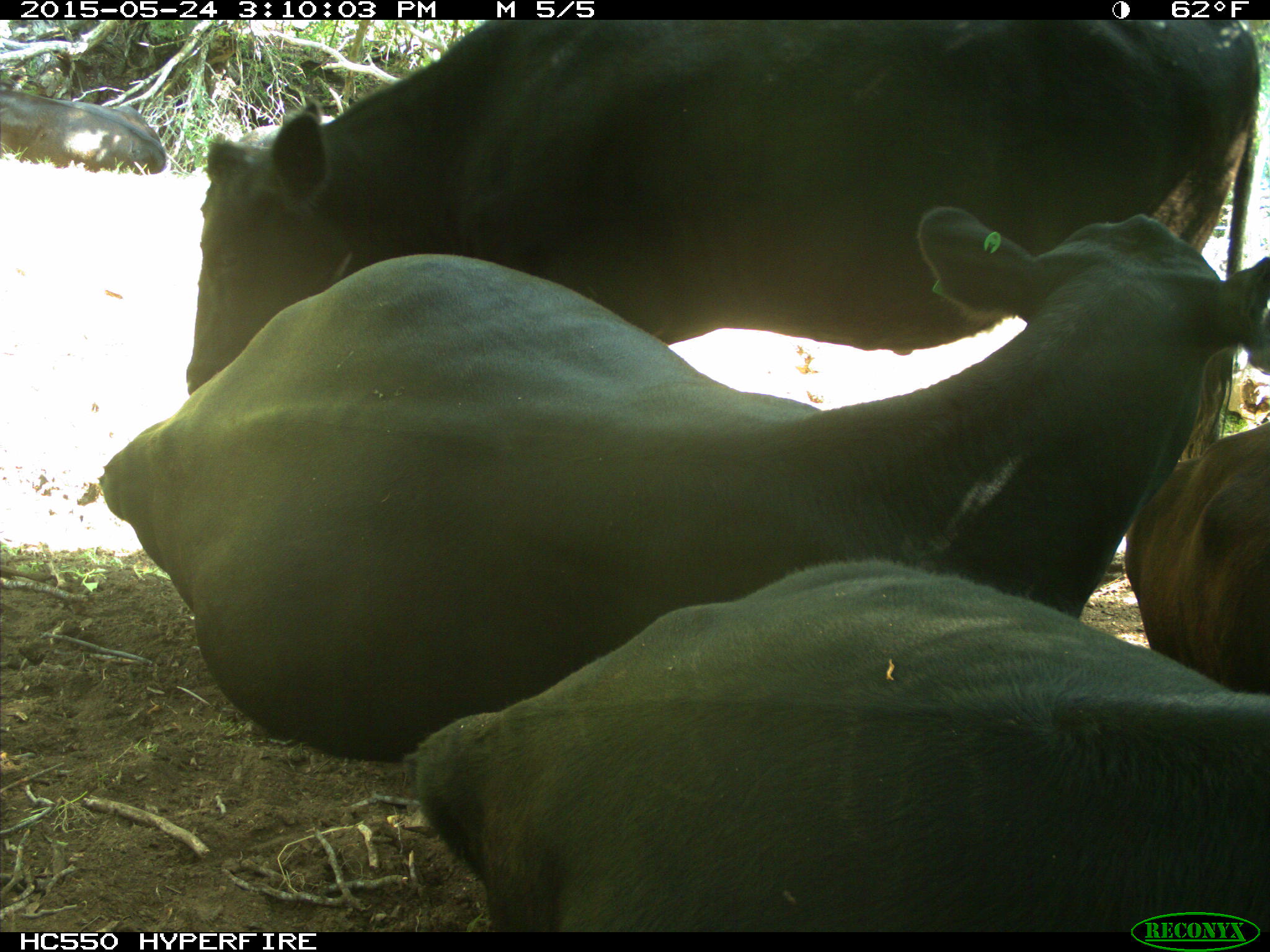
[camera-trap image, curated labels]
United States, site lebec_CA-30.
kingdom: Animalia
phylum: Chordata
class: Mammalia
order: Artiodactyla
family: Bovidae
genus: Bos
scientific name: Bos taurus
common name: domestic cow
Bos taurus (domestic cow).